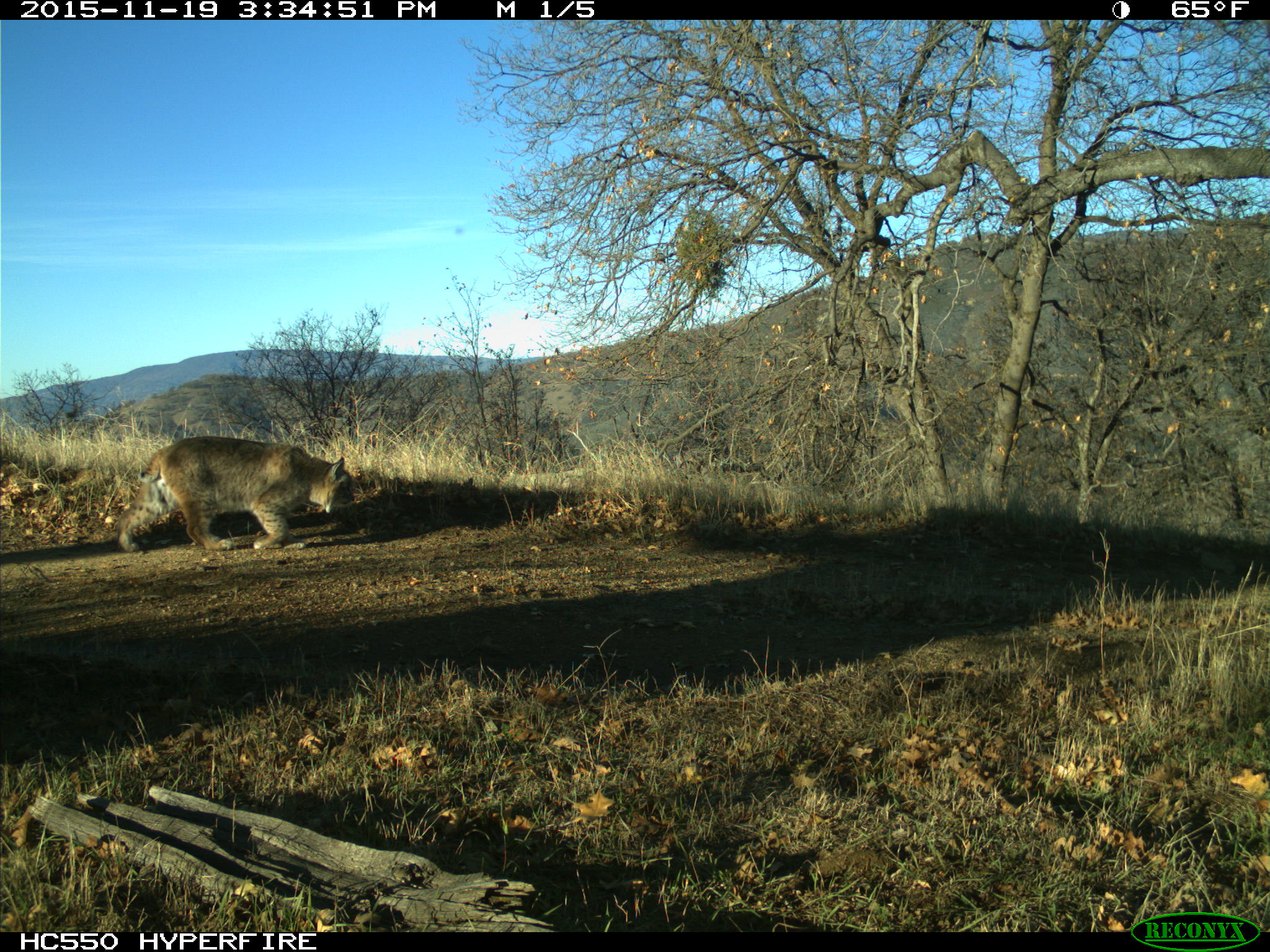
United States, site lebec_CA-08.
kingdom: Animalia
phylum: Chordata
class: Mammalia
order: Carnivora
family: Felidae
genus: Lynx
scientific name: Lynx rufus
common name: bobcat